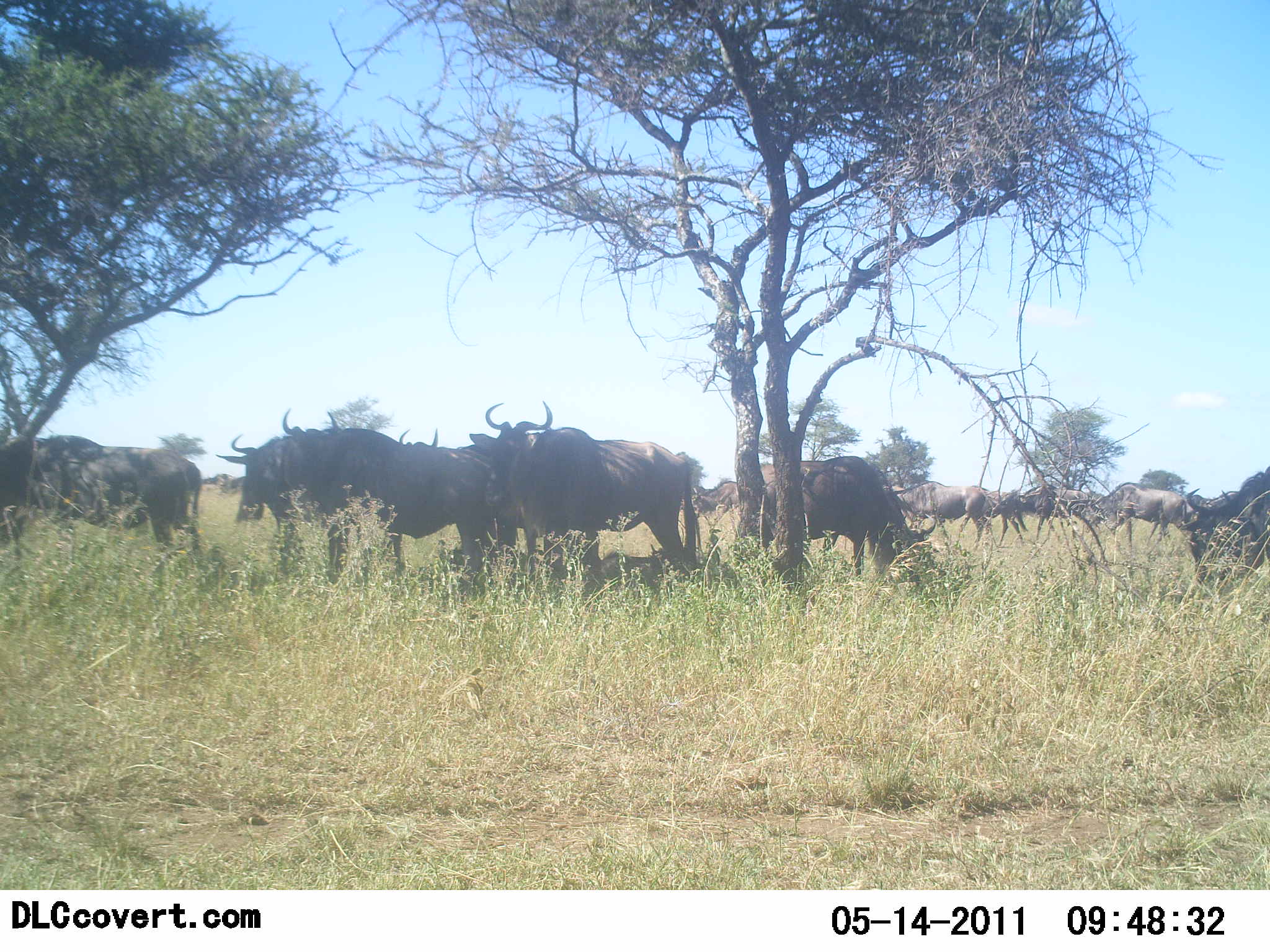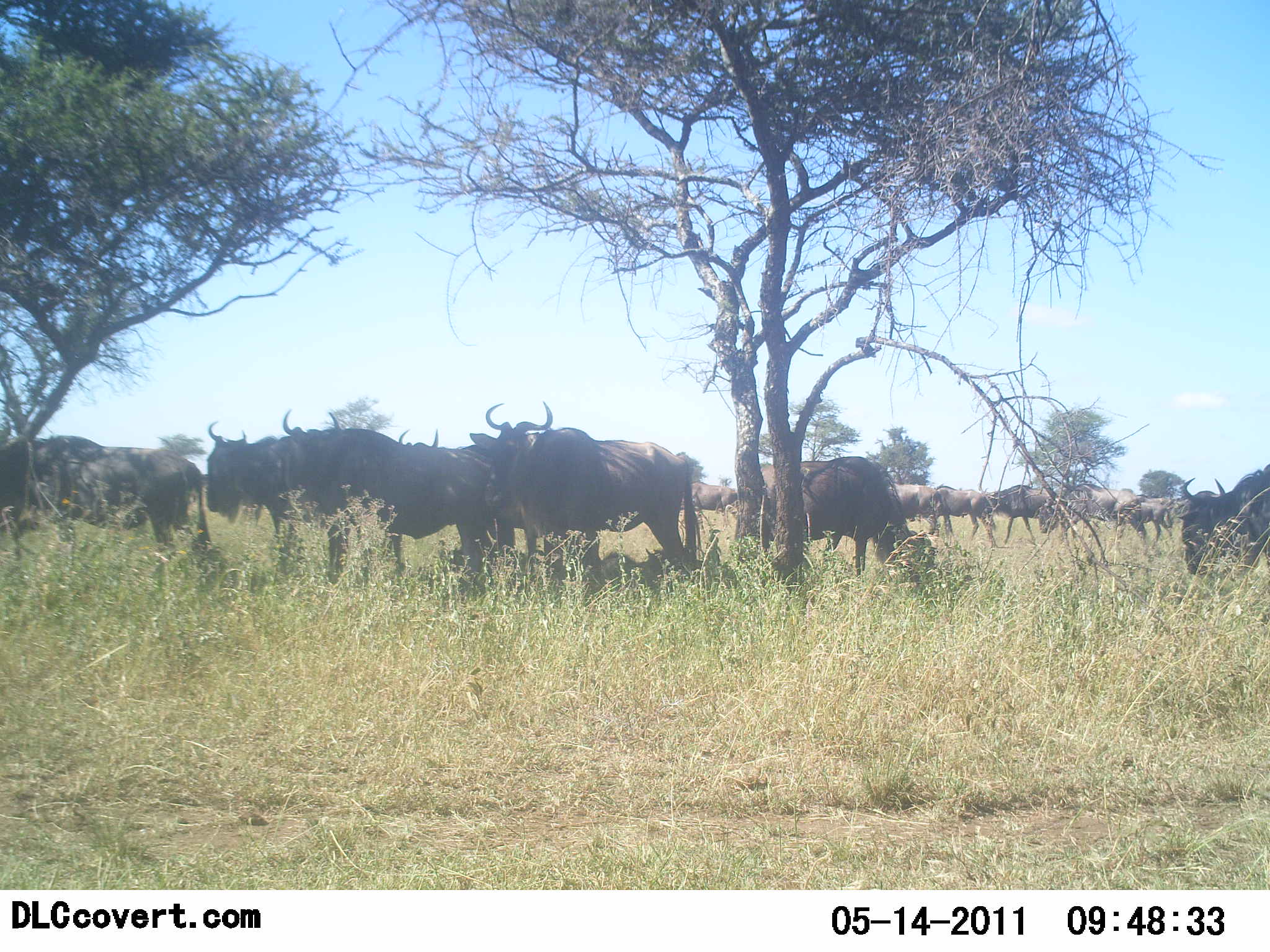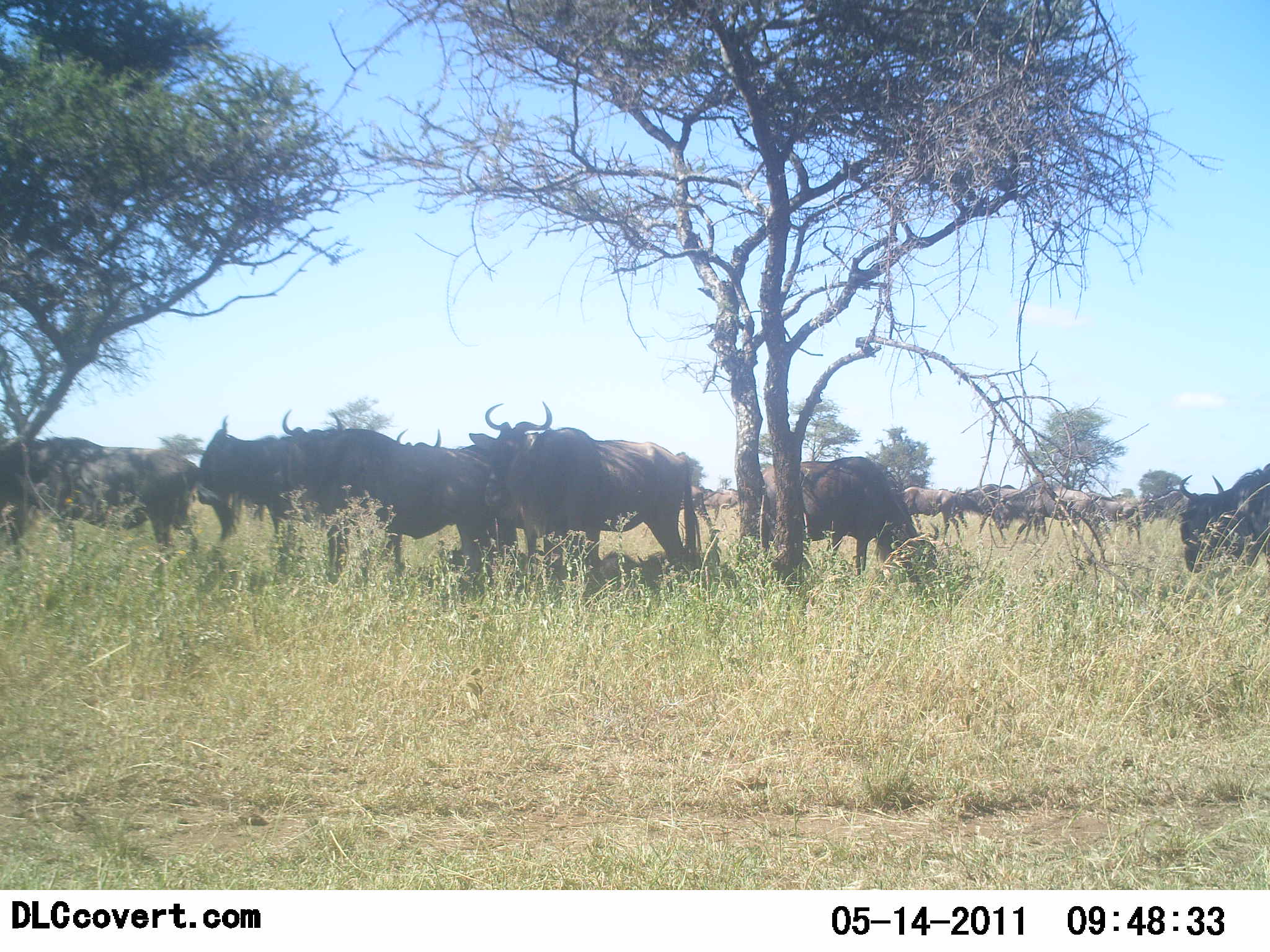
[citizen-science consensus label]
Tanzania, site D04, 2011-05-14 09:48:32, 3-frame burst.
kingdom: Animalia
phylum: Chordata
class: Mammalia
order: Artiodactyla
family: Bovidae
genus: Connochaetes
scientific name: Connochaetes taurinus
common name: blue wildebeest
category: wildebeest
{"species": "wildebeest (blue wildebeest) (Connochaetes taurinus)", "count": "11-50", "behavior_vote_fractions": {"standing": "92%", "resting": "17%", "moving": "58%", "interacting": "17%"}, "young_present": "0%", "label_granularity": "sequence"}